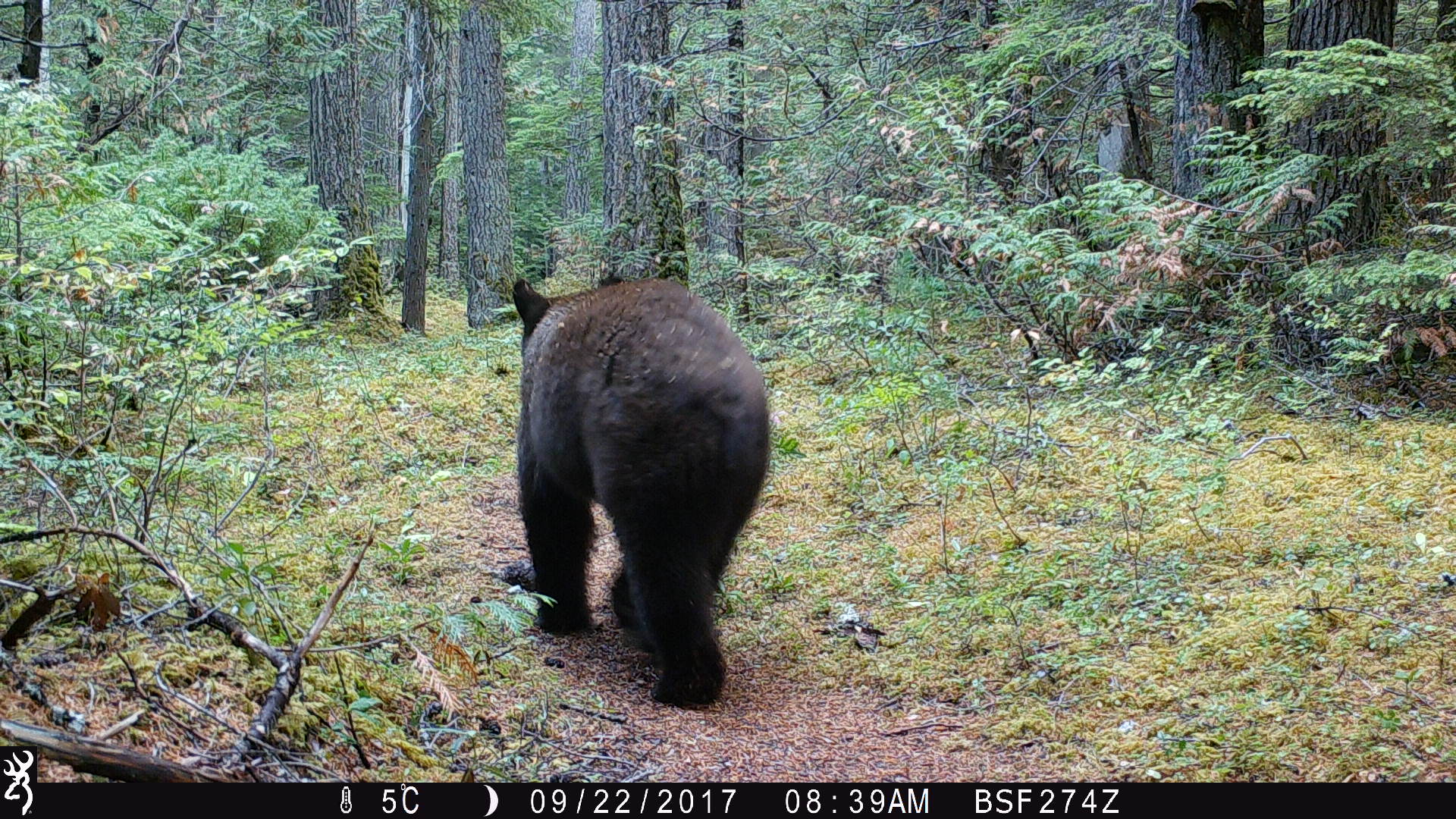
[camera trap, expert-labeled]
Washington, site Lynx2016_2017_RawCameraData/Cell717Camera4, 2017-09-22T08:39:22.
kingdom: Animalia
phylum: Chordata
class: Mammalia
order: Carnivora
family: Ursidae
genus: Ursus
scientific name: Ursus americanus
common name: american black bear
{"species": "Ursus americanus (american black bear)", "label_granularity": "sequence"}